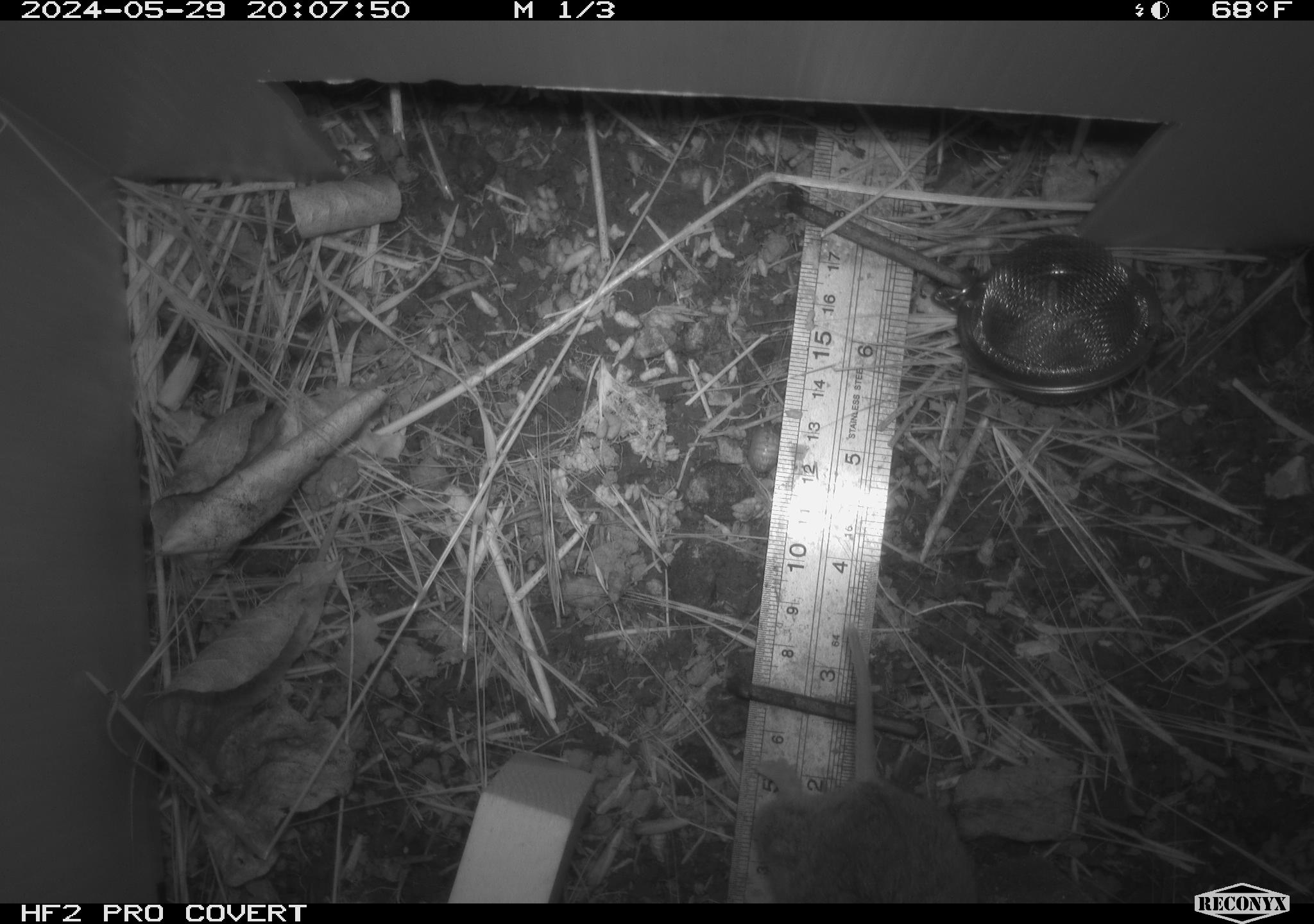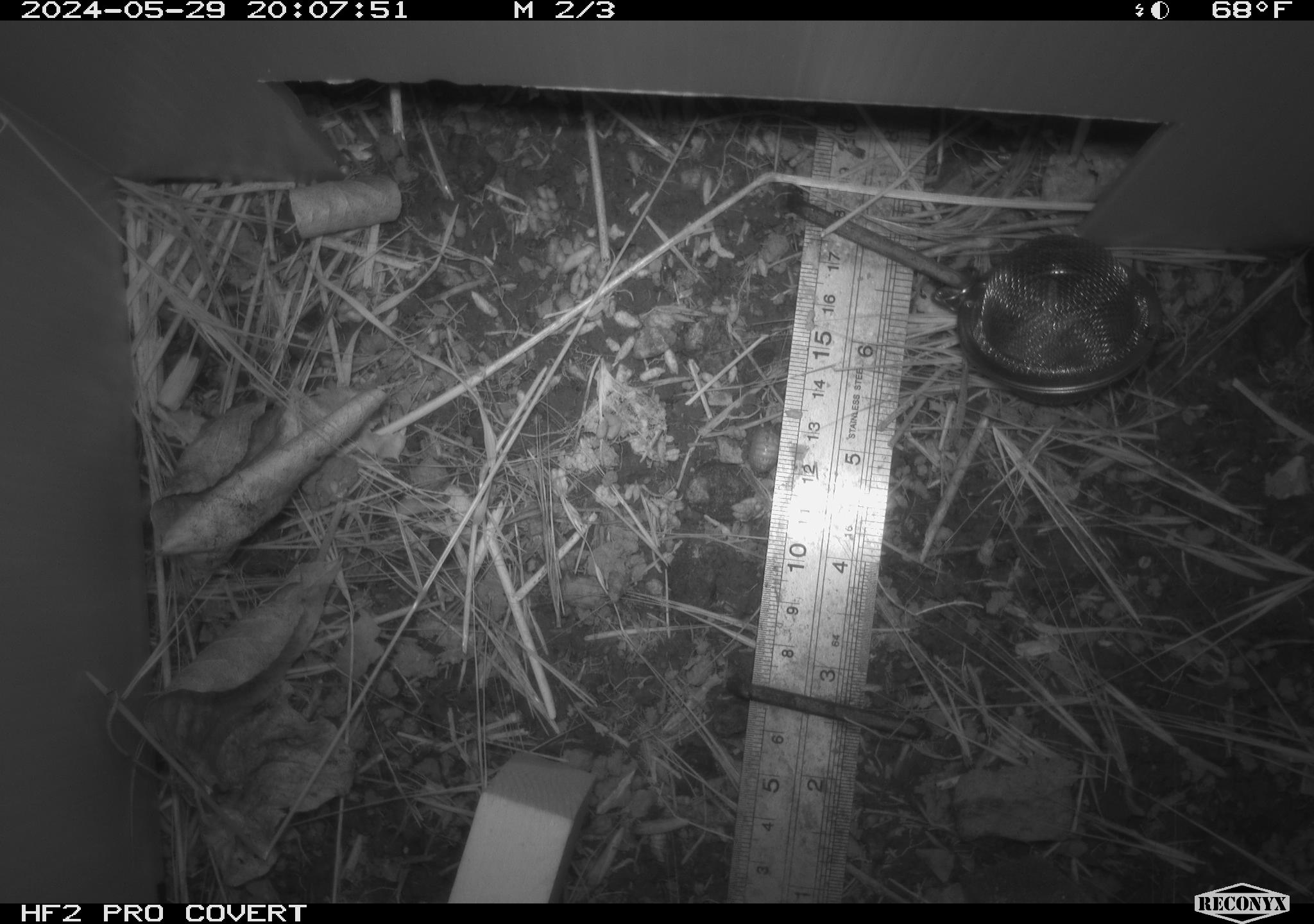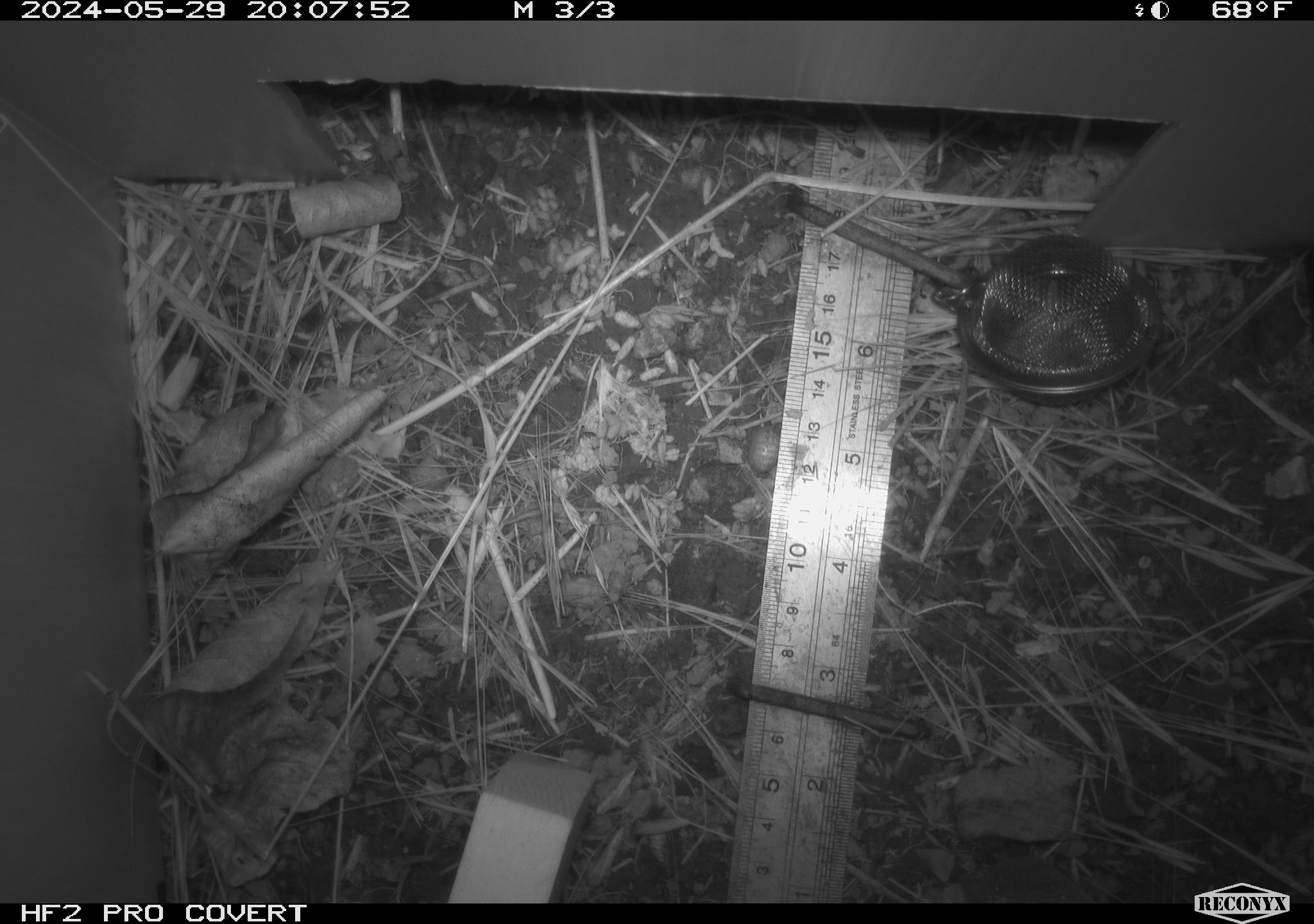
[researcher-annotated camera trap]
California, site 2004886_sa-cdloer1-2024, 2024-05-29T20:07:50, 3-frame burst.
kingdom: Animalia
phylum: Chordata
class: Mammalia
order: Rodentia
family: Cricetidae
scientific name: Arvicolinae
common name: voles, lemmings, and muskrats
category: arvicolinae subfamily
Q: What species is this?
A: Arvicolinae subfamily (voles, lemmings, and muskrats) (Arvicolinae).